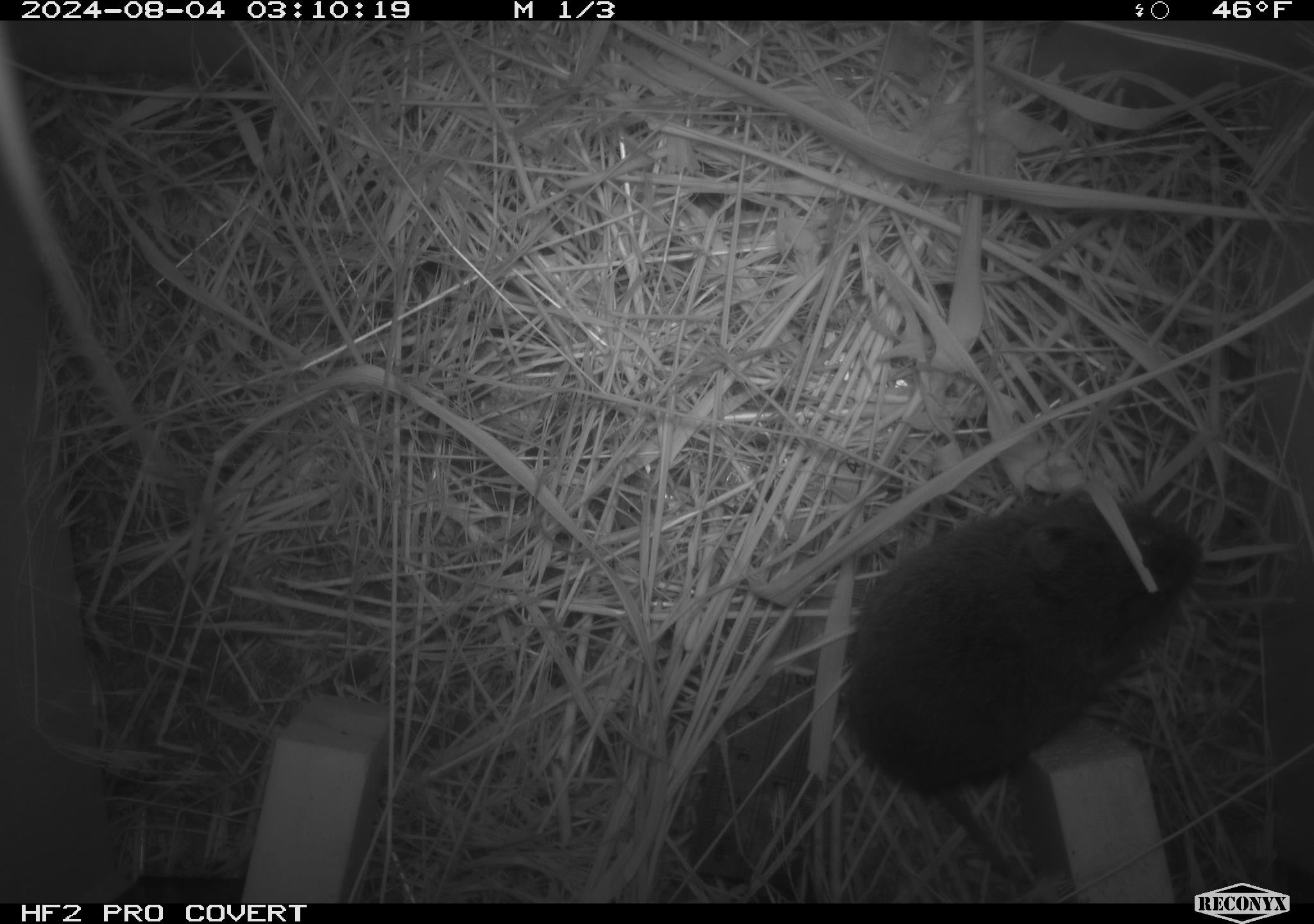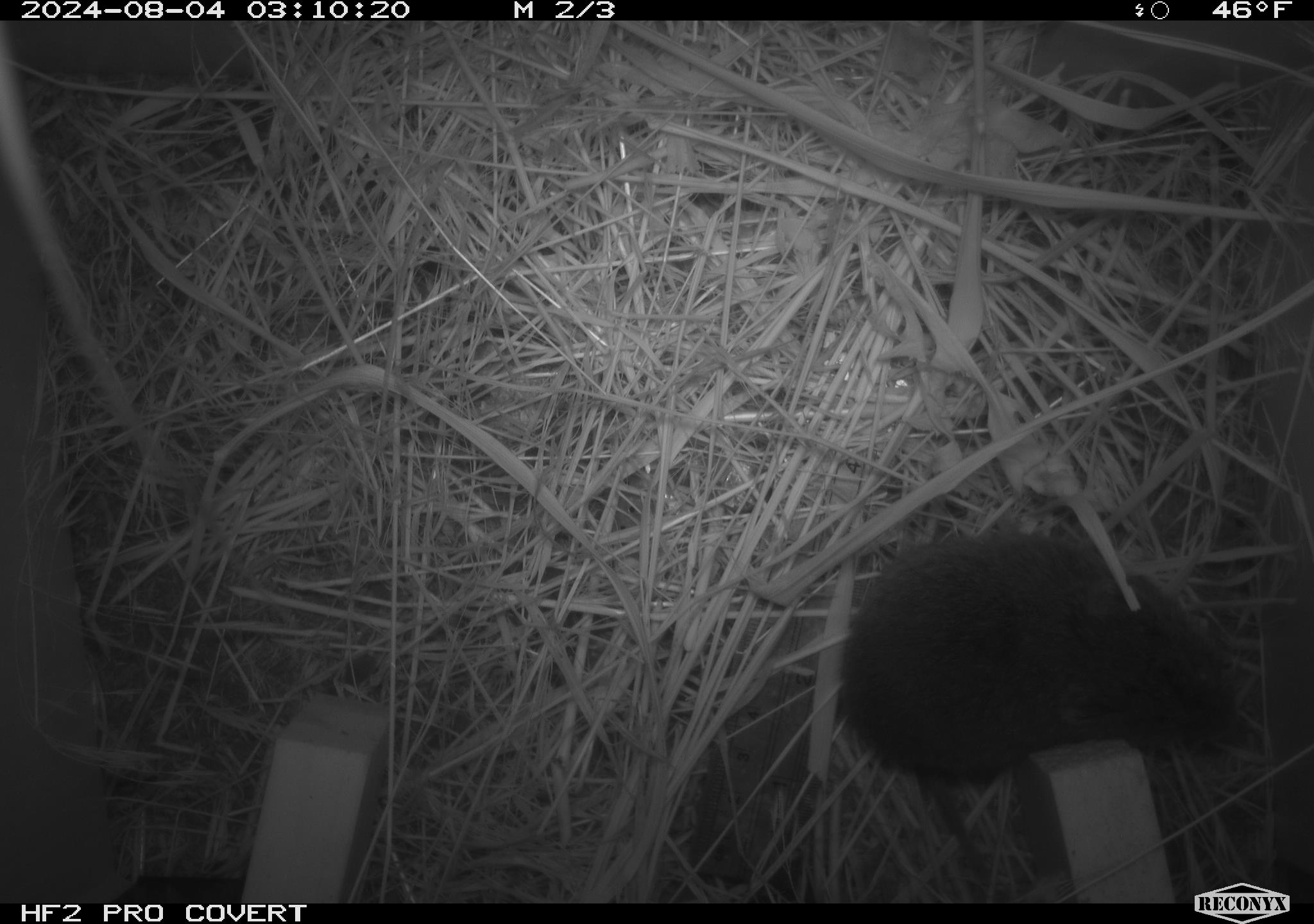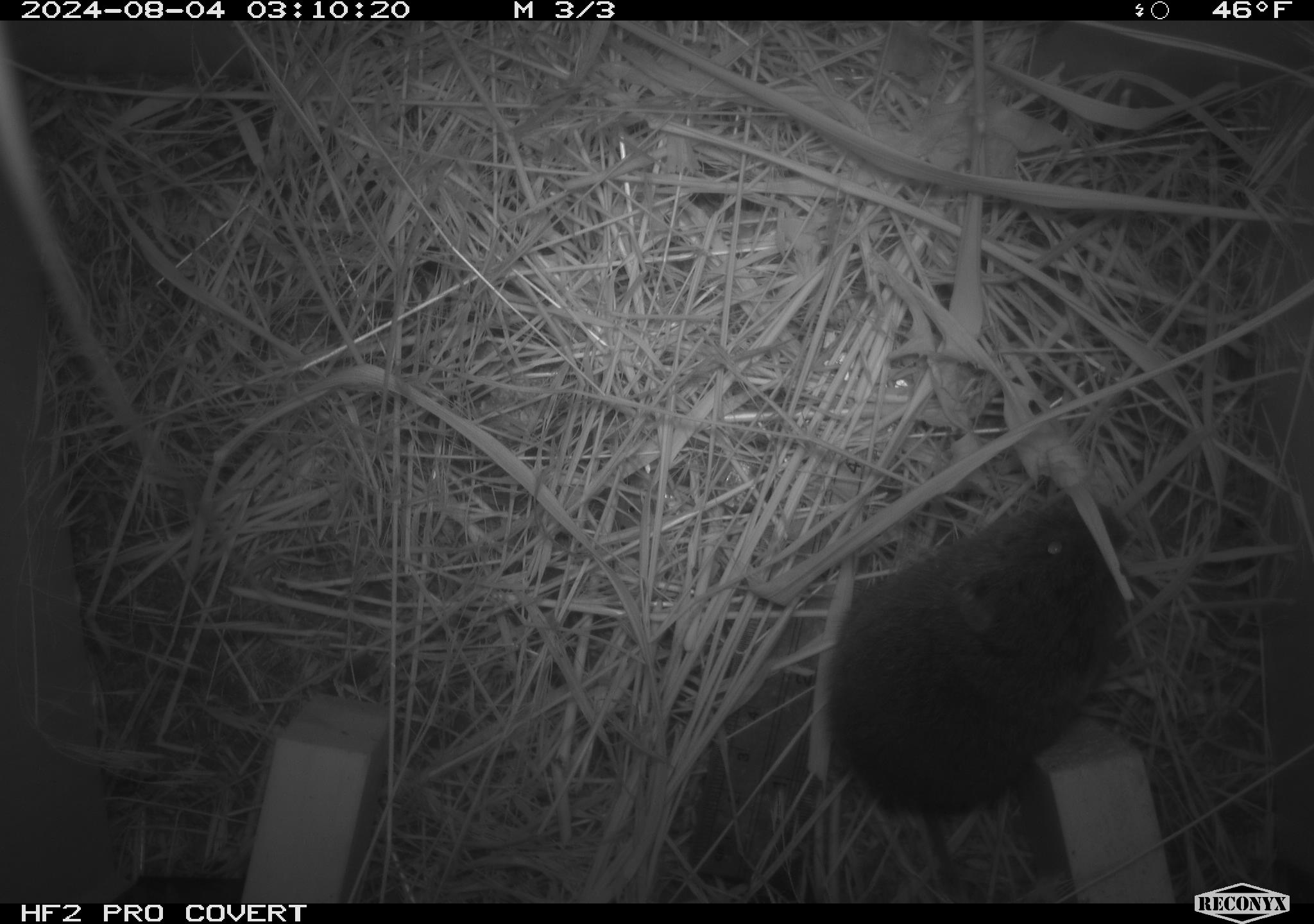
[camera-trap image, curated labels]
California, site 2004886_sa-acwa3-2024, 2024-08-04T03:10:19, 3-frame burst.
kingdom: Animalia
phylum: Chordata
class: Mammalia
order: Rodentia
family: Cricetidae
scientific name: Arvicolinae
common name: voles, lemmings, and muskrats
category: arvicolinae subfamily